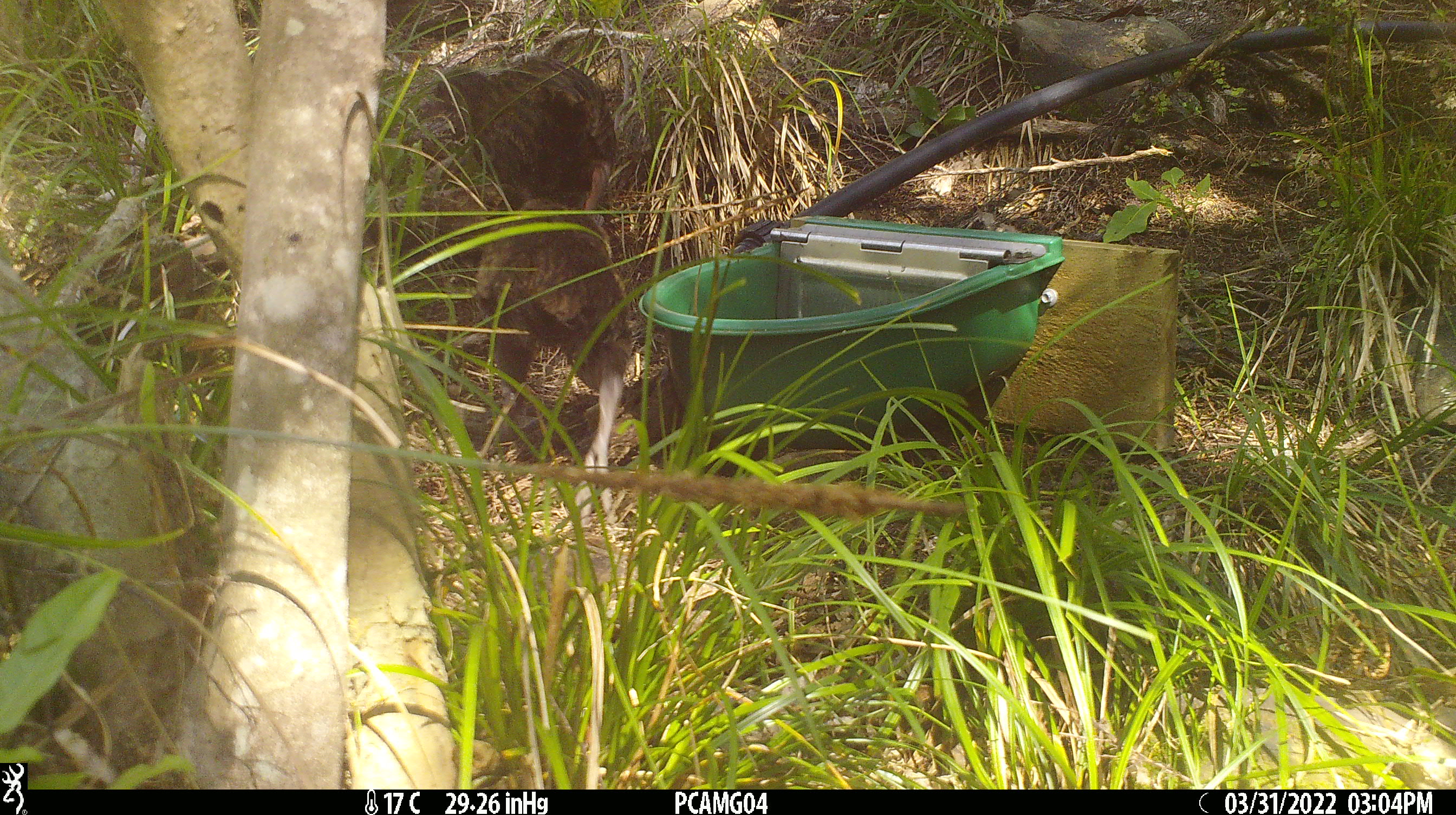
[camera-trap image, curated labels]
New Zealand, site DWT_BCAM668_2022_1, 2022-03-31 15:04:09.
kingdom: Animalia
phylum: Chordata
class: Aves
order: Gruiformes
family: Rallidae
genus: Gallirallus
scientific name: Gallirallus australis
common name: weka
Weka (Gallirallus australis).